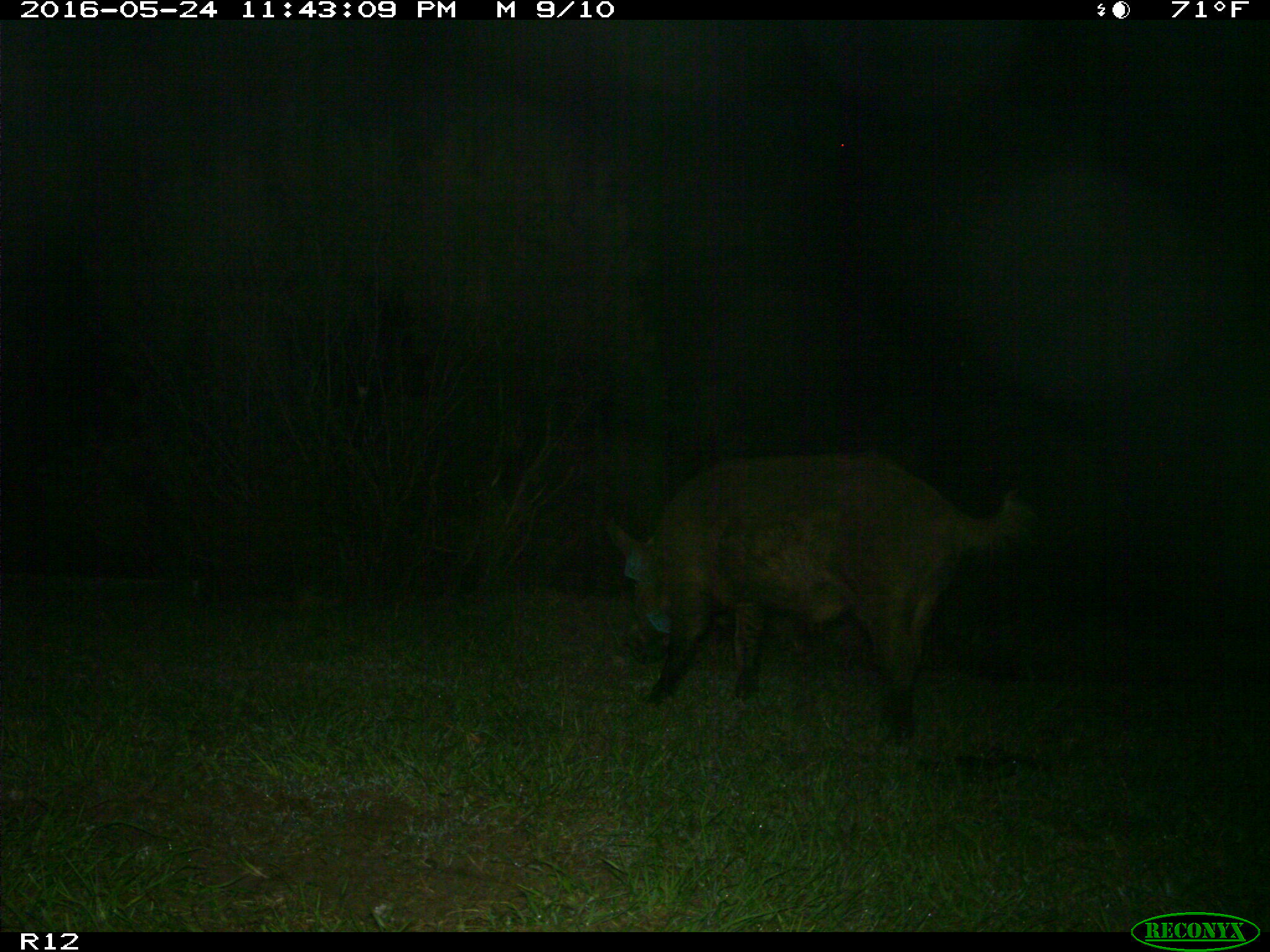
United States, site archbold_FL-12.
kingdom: Animalia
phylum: Chordata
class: Mammalia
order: Artiodactyla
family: Suidae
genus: Sus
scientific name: Sus scrofa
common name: wild boar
Sus scrofa (wild boar).